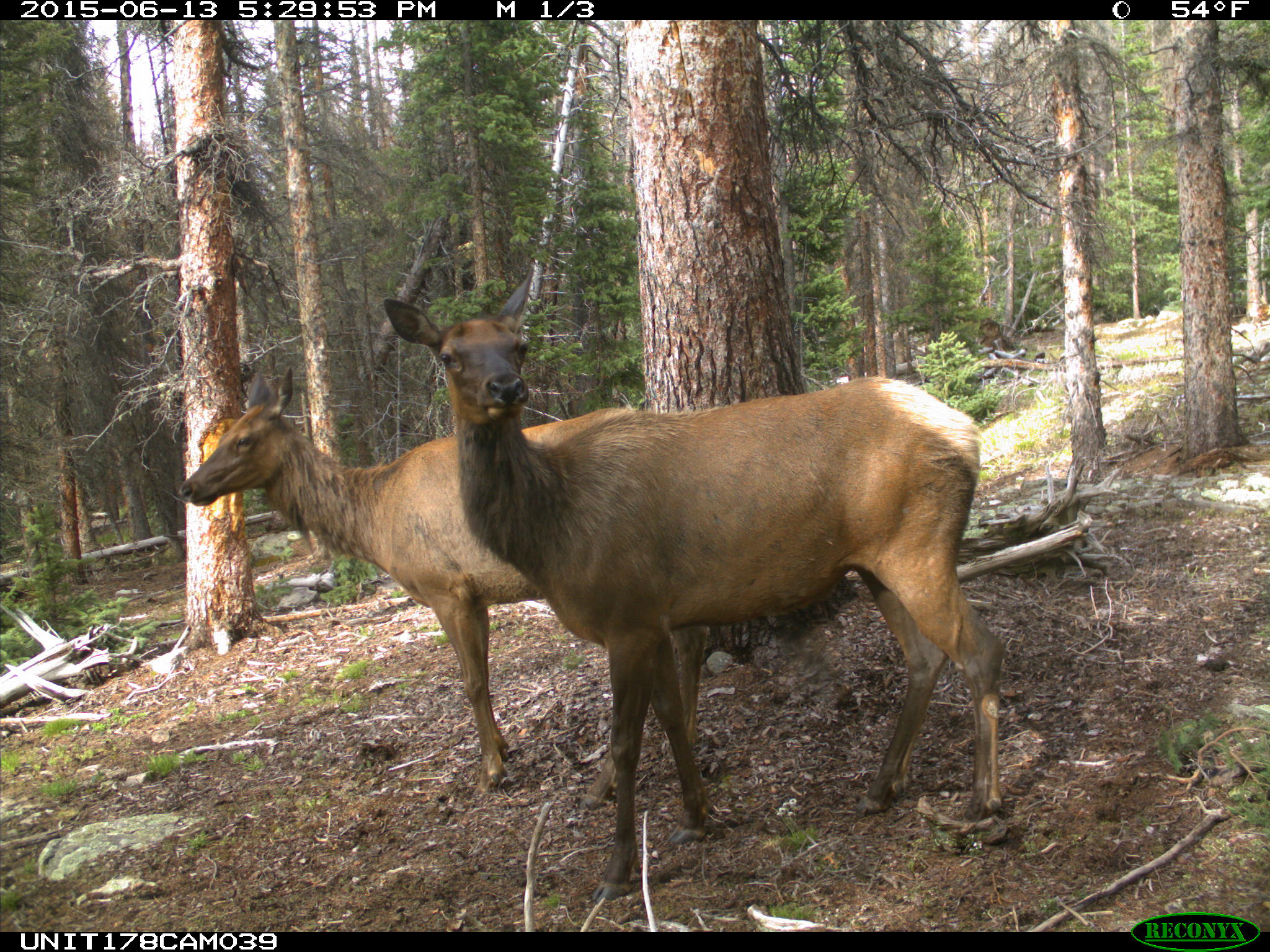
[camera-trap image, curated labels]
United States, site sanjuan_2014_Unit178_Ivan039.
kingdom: Animalia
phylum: Chordata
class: Mammalia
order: Artiodactyla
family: Cervidae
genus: Cervus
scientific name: Cervus elaphus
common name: red deer